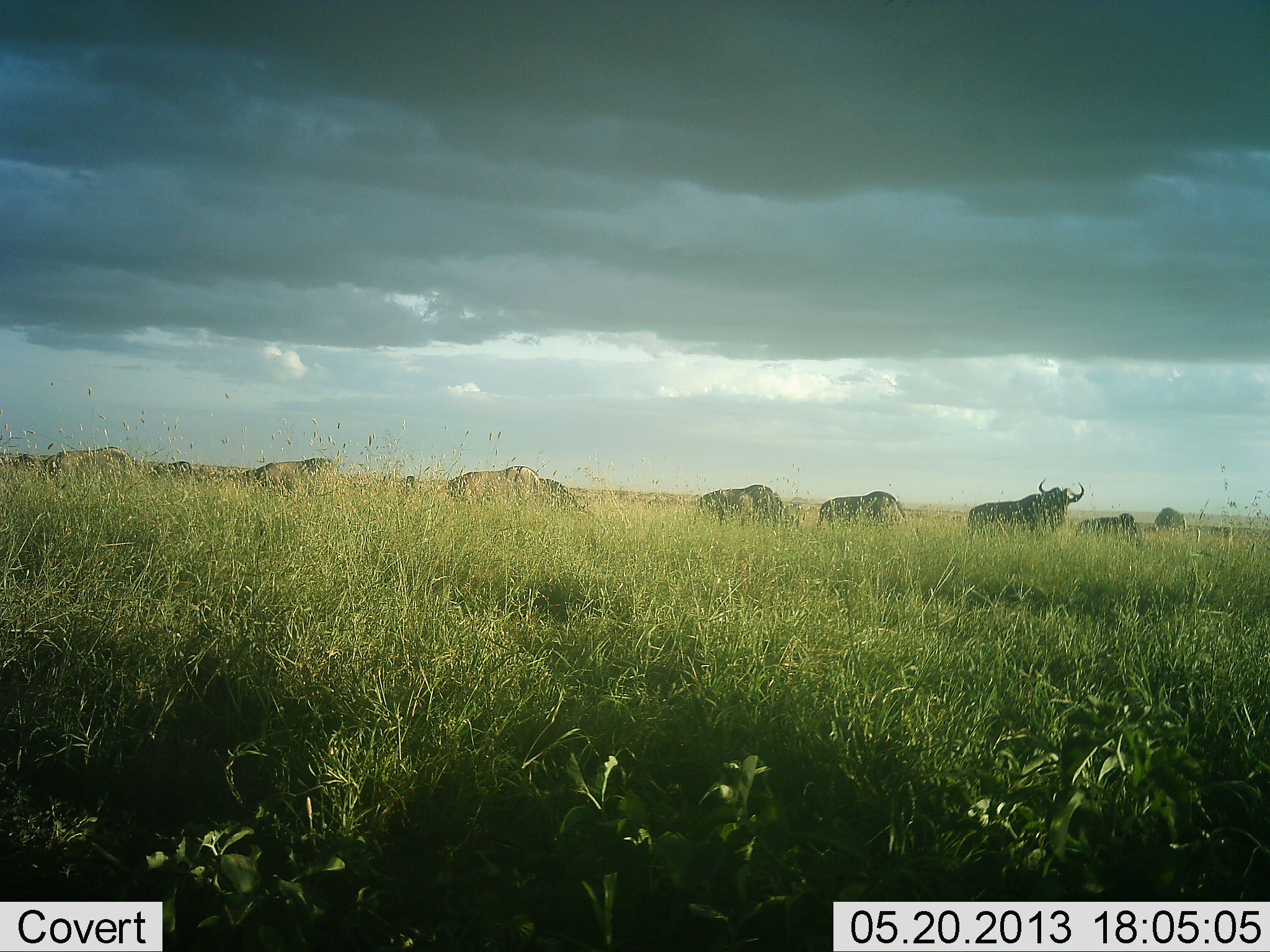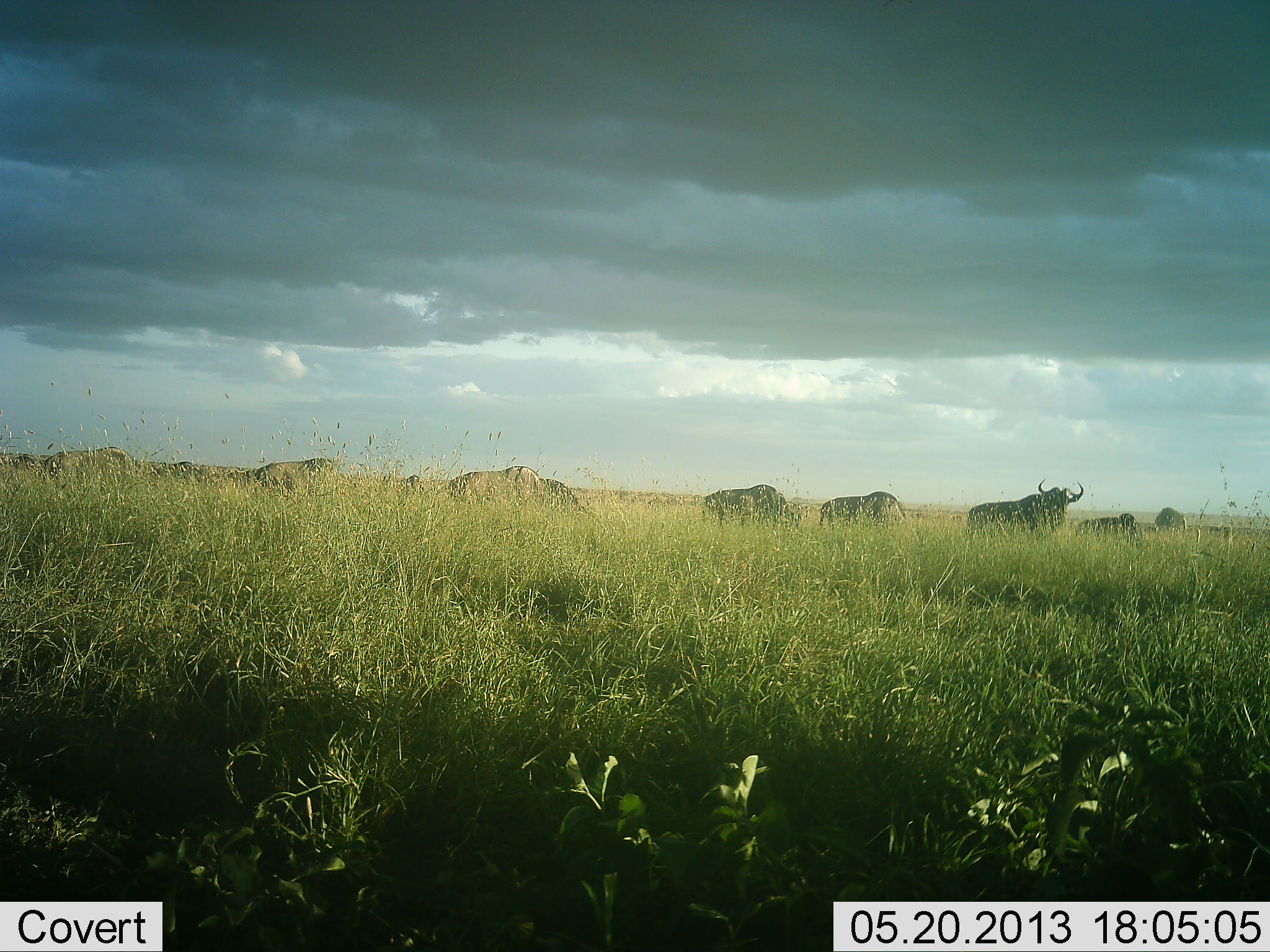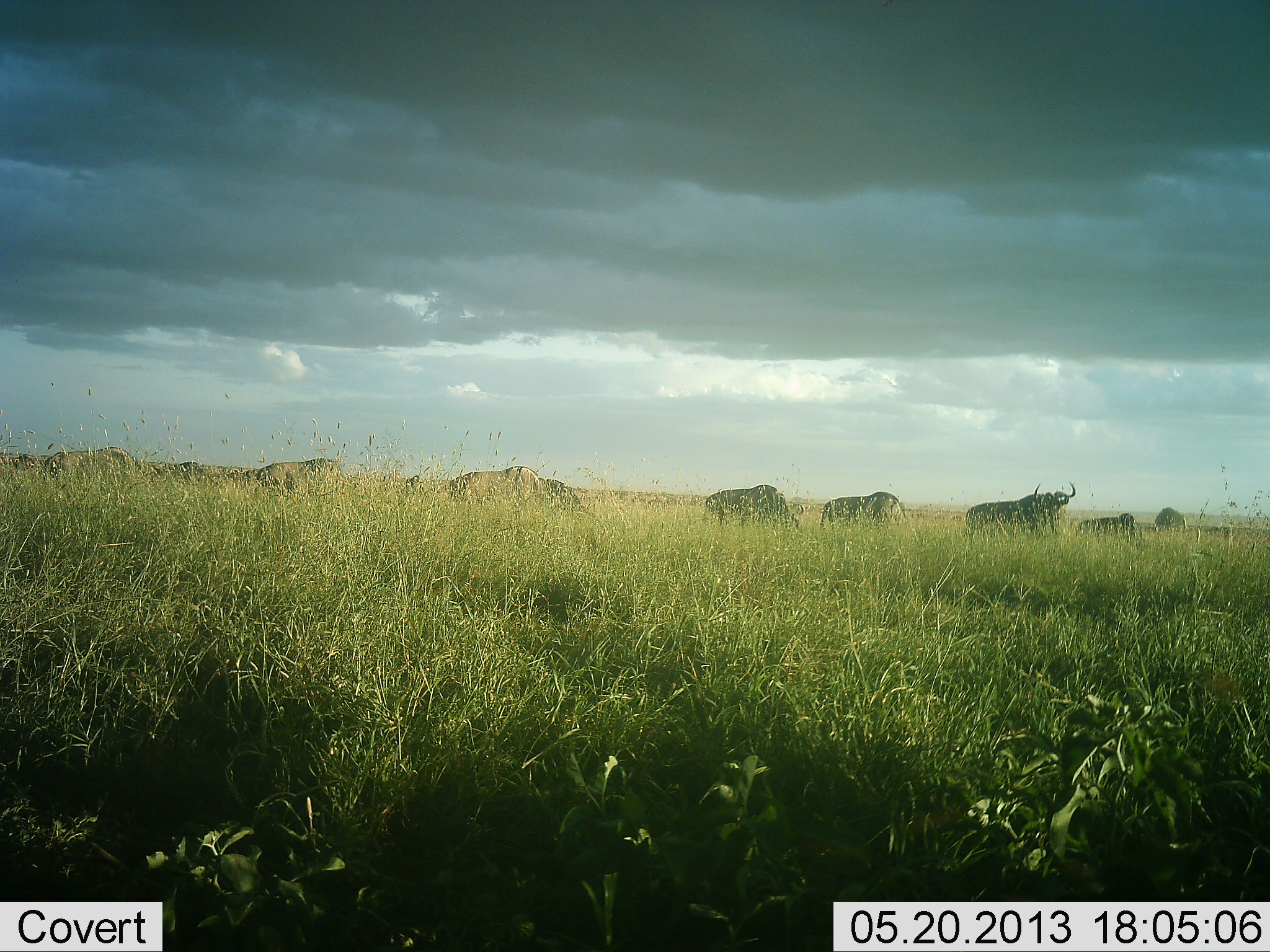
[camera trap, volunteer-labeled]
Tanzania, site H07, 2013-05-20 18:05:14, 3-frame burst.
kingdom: Animalia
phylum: Chordata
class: Mammalia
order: Artiodactyla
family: Bovidae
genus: Connochaetes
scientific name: Connochaetes taurinus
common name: blue wildebeest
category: wildebeest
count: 11-50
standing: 53%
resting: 7%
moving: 20%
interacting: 0%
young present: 0%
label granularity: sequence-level